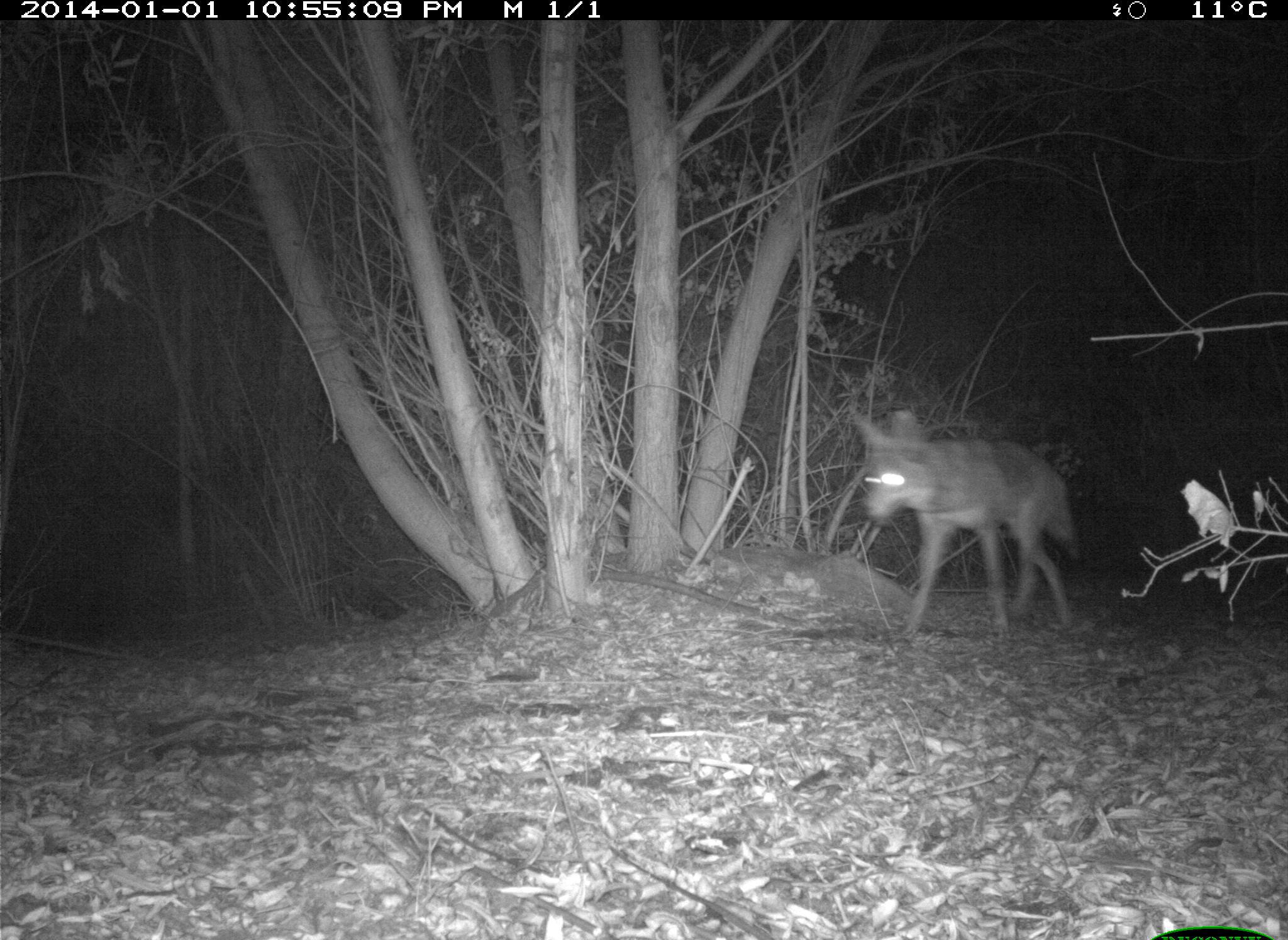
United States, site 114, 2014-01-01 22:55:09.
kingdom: Animalia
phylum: Chordata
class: Mammalia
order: Carnivora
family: Canidae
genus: Canis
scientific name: Canis latrans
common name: coyote